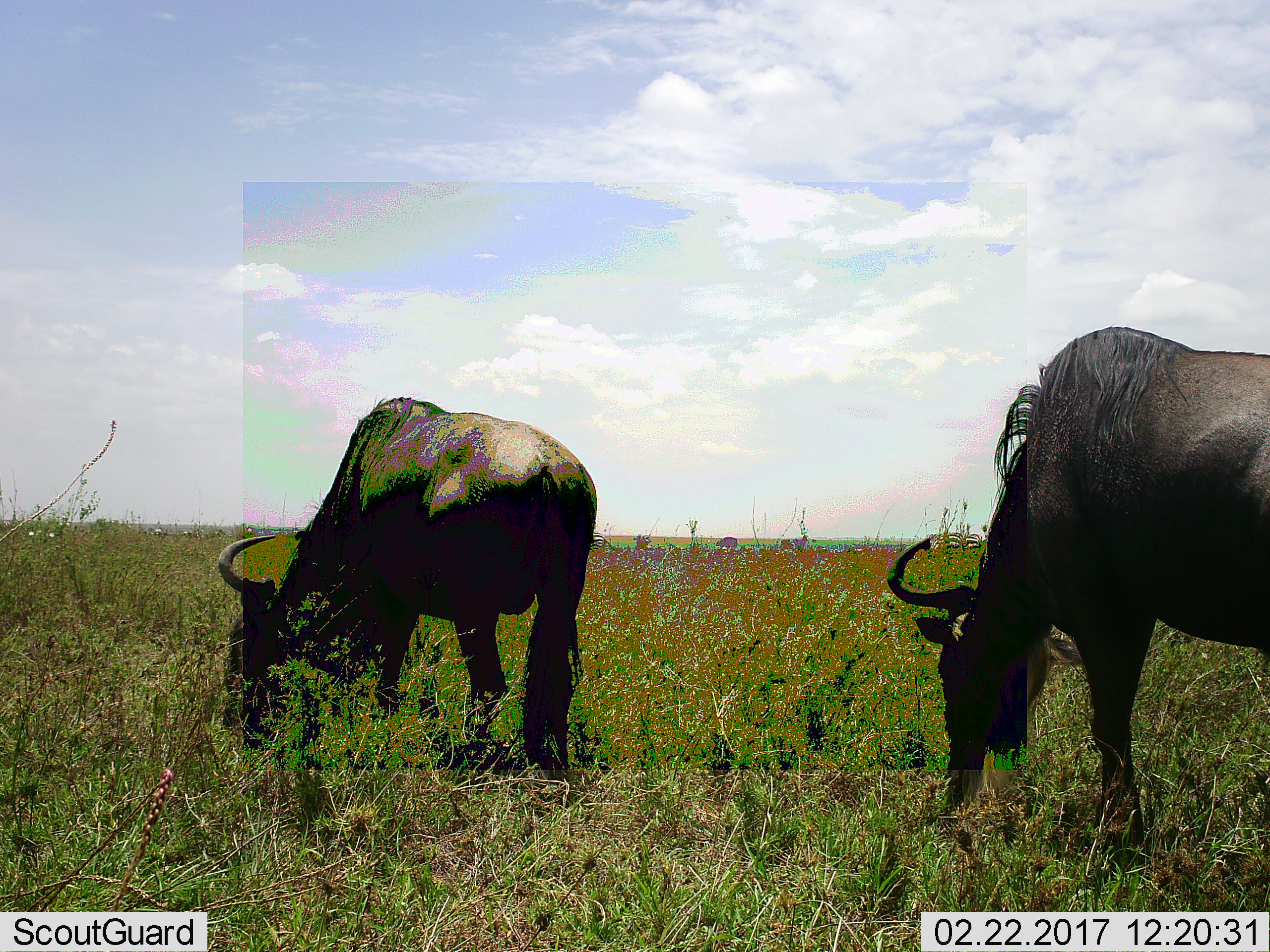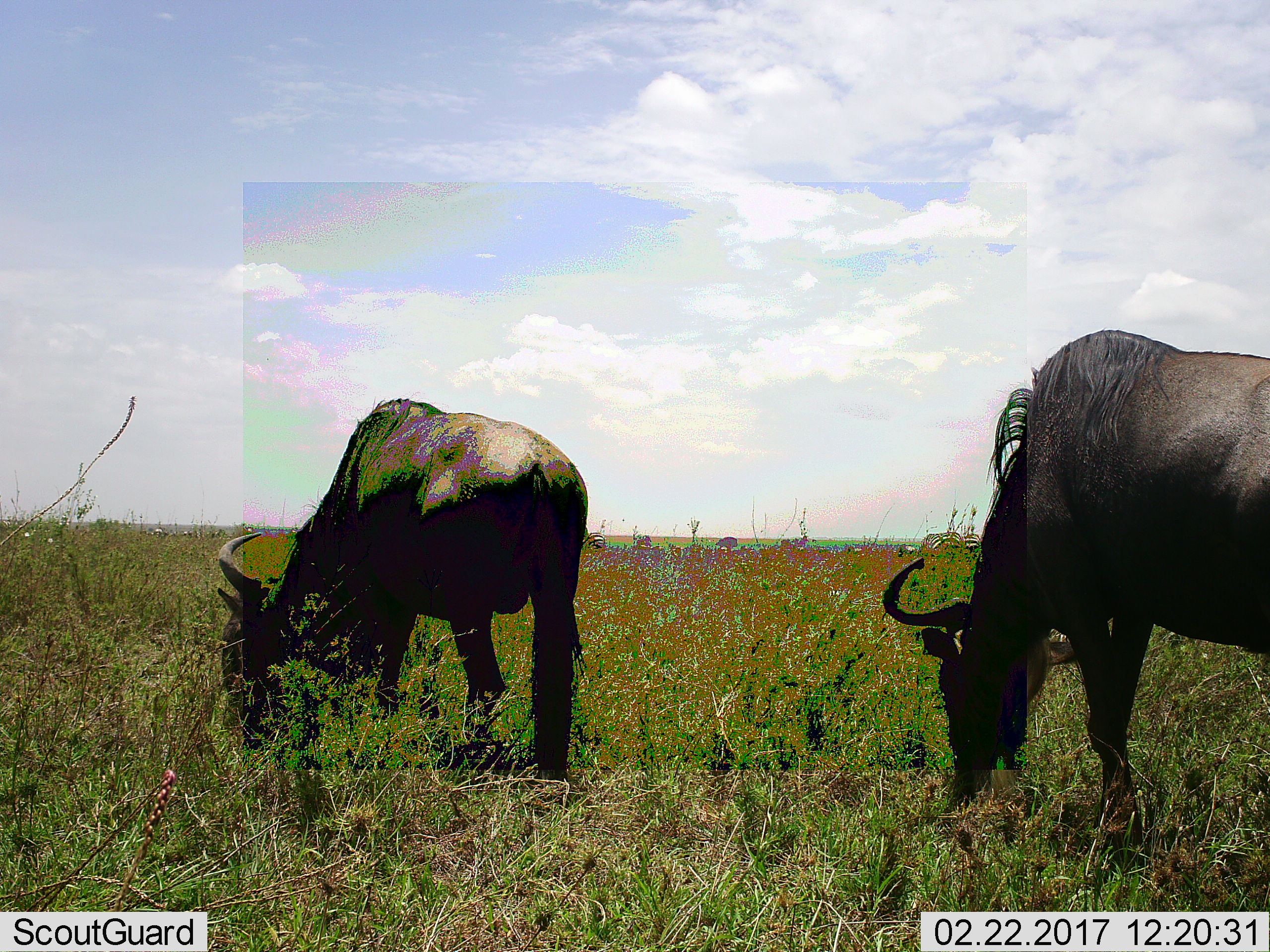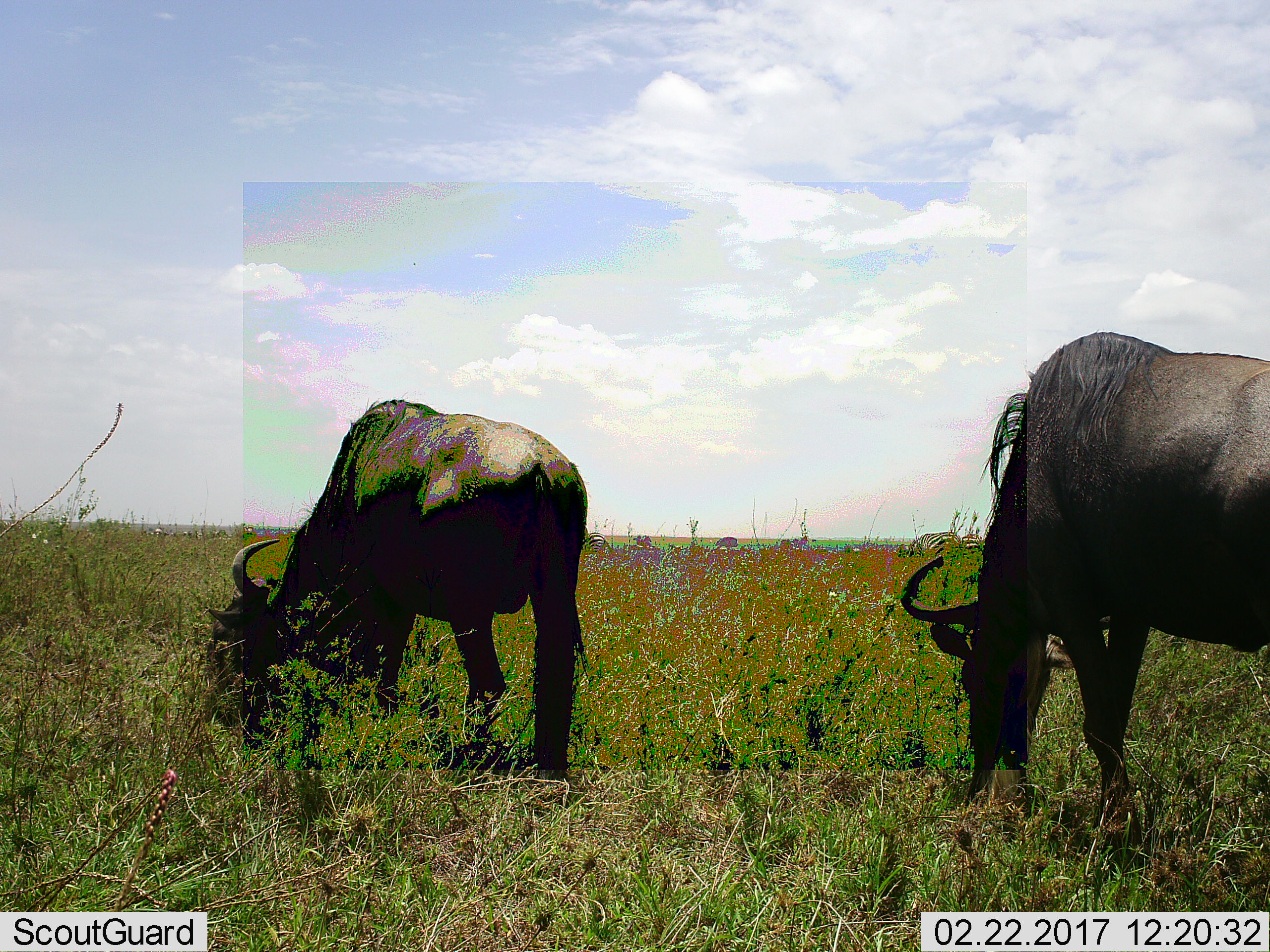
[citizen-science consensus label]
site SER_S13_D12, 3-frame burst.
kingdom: Animalia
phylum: Chordata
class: Mammalia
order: Artiodactyla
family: Bovidae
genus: Connochaetes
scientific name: Connochaetes taurinus taurinus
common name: blue wildebeest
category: wildebeestblue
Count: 2.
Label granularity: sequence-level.